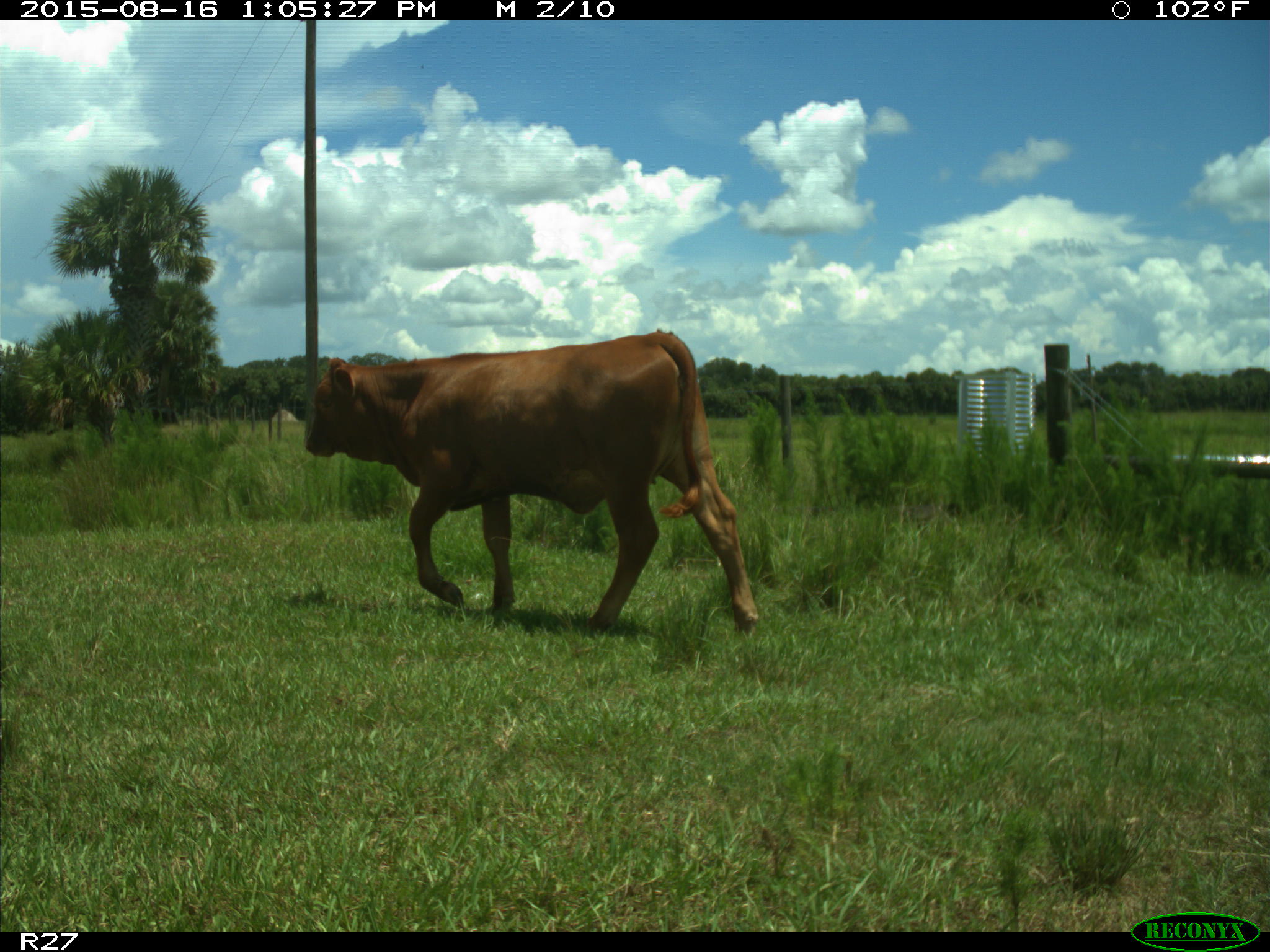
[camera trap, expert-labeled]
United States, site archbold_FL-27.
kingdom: Animalia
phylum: Chordata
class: Mammalia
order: Artiodactyla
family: Bovidae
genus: Bos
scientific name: Bos taurus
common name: domestic cow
Bos taurus (domestic cow).